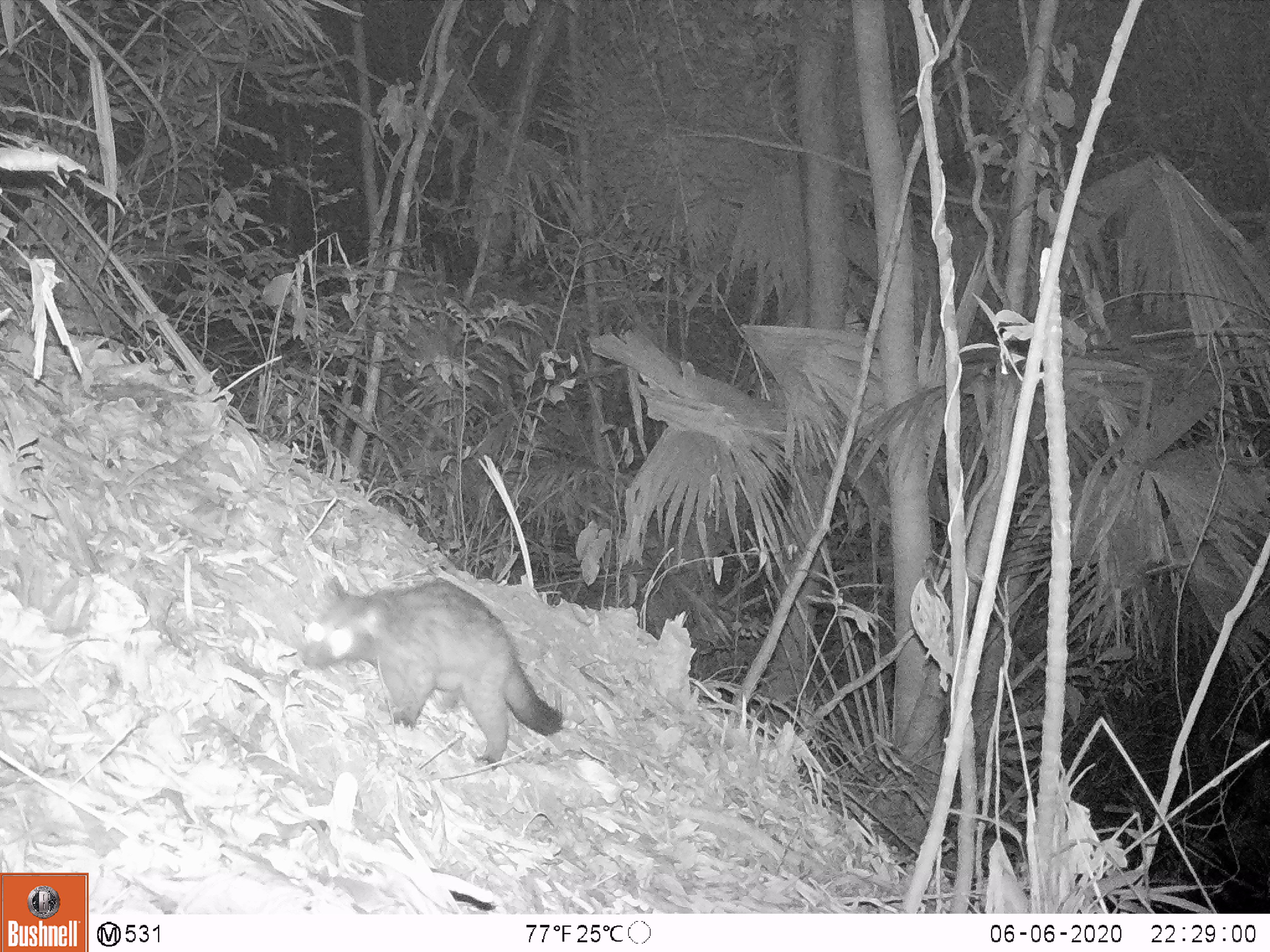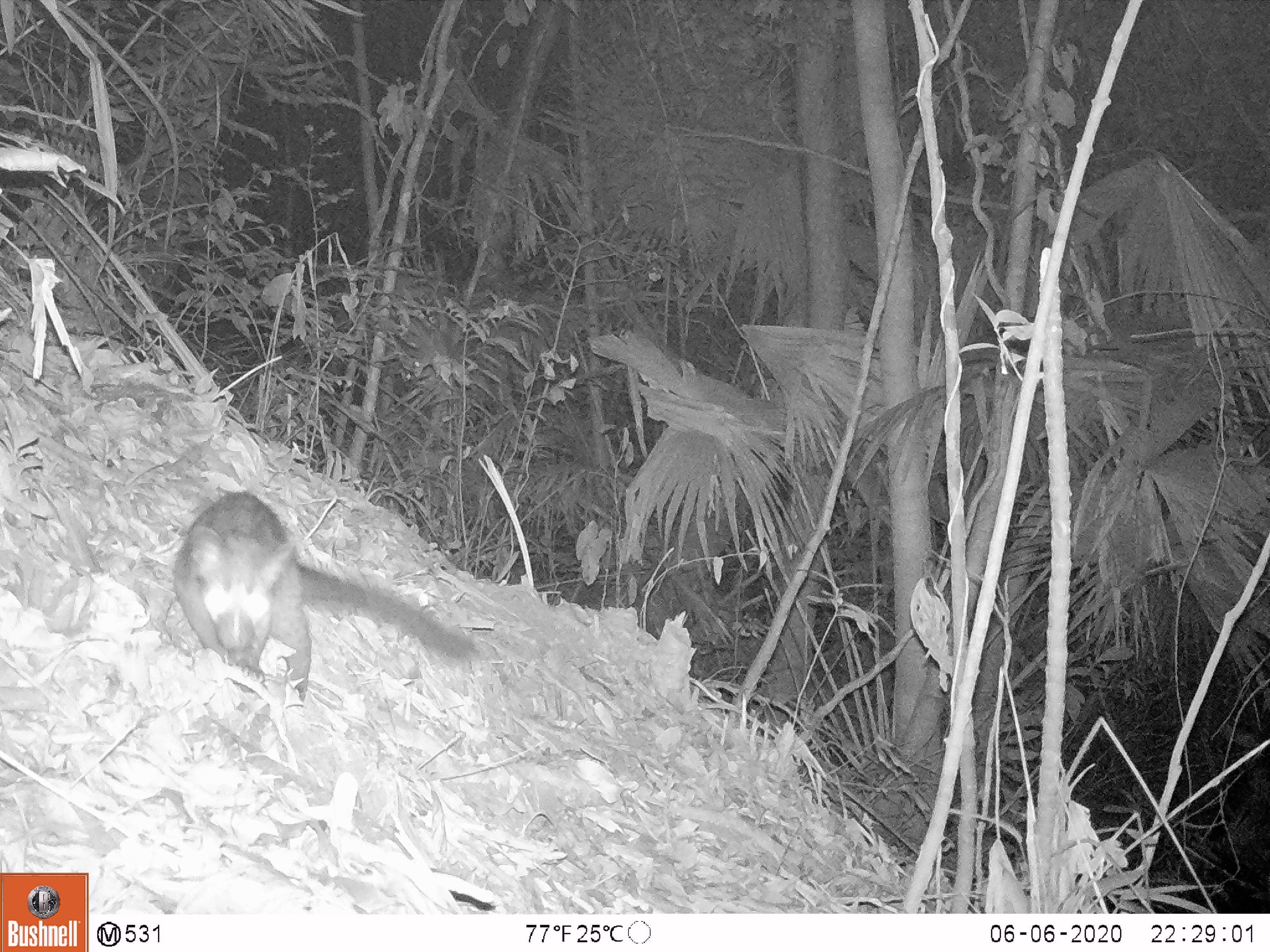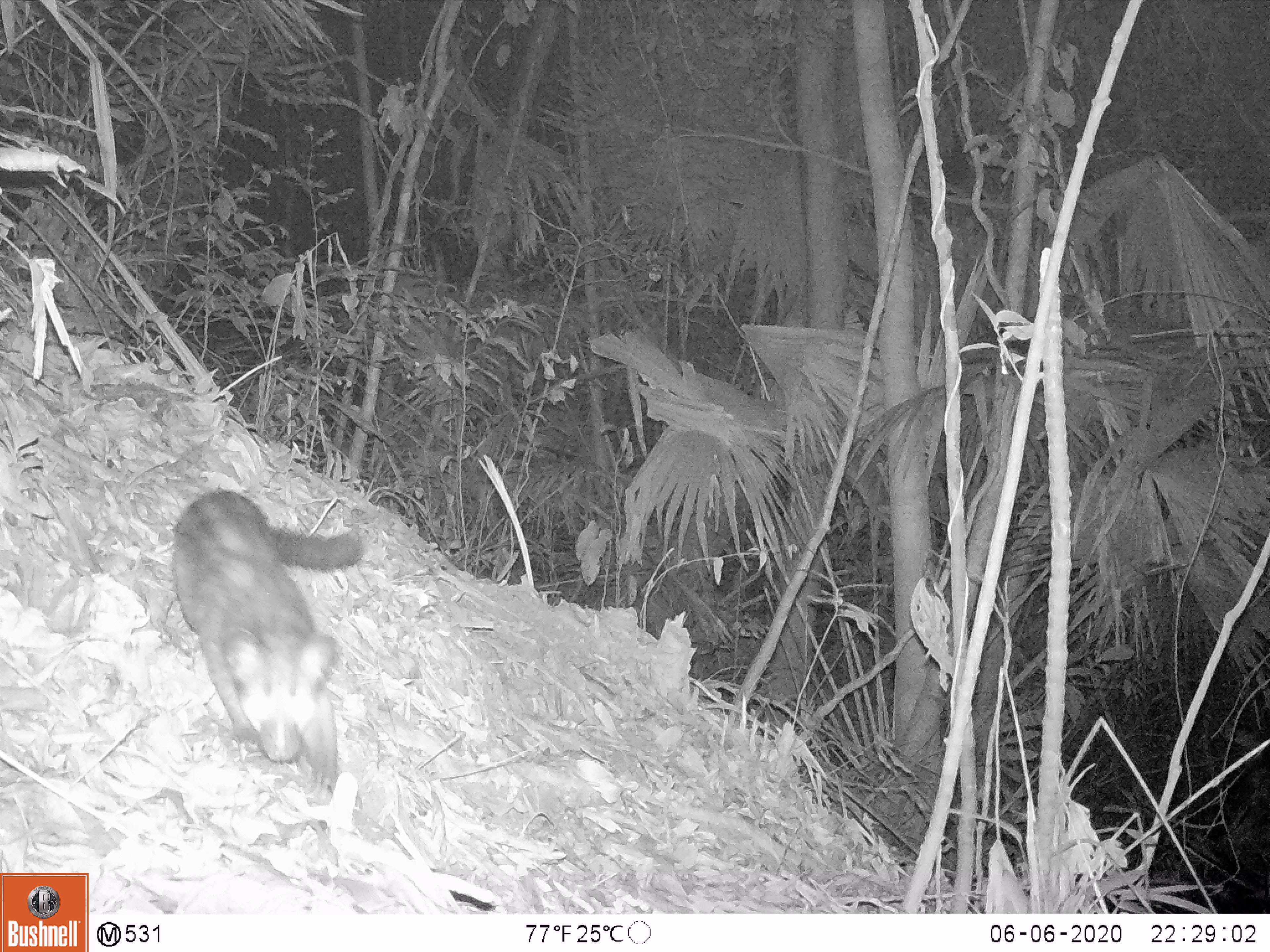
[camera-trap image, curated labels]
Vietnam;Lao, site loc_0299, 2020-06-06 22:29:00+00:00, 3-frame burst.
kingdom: Animalia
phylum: Chordata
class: Mammalia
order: Carnivora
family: Viverridae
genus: Paradoxurus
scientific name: Paradoxurus hermaphroditus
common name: common palm civet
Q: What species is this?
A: Common palm civet (Paradoxurus hermaphroditus).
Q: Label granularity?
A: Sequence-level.